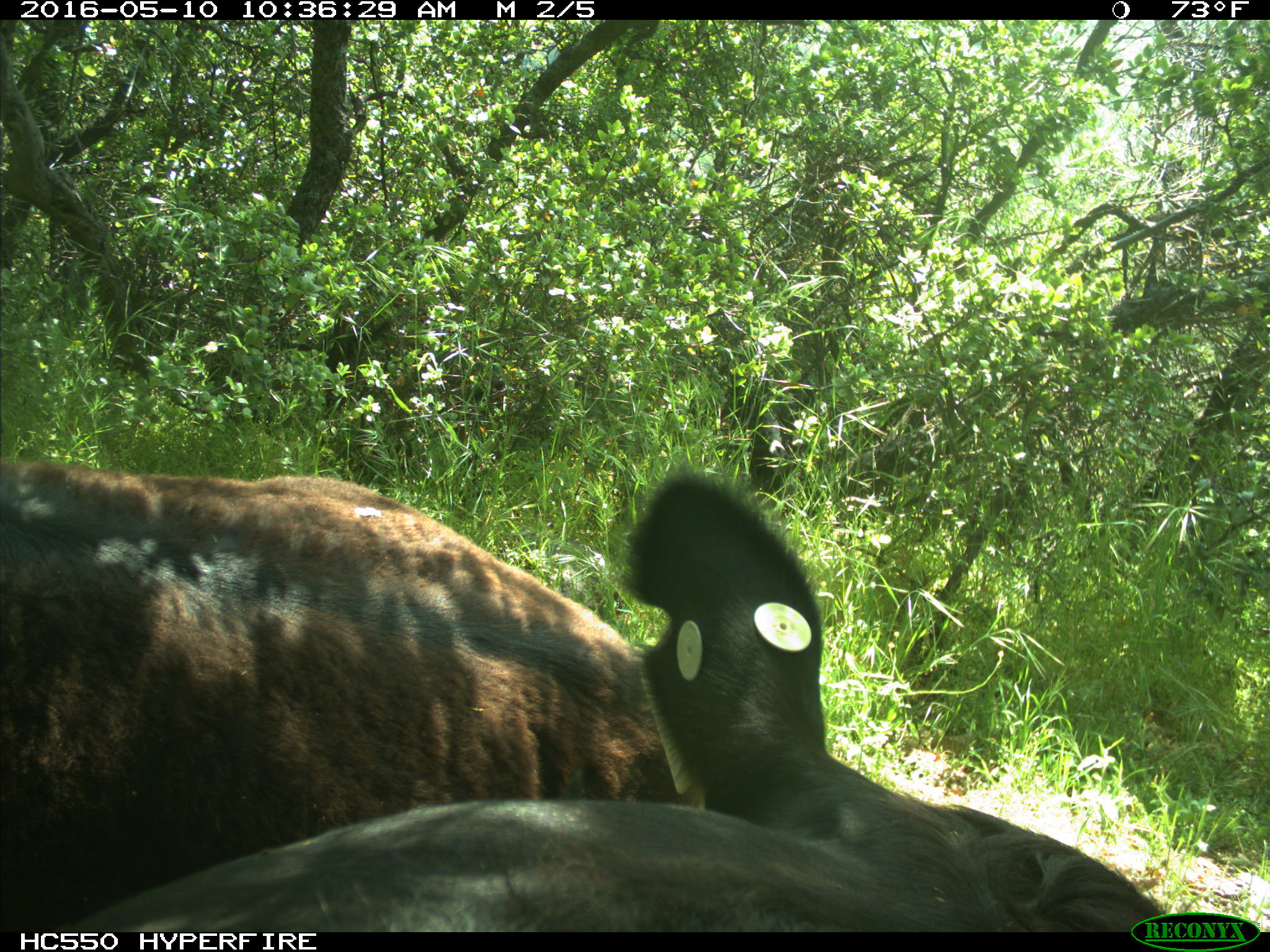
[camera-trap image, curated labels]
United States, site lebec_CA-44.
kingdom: Animalia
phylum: Chordata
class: Mammalia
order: Artiodactyla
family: Bovidae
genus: Bos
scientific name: Bos taurus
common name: domestic cow